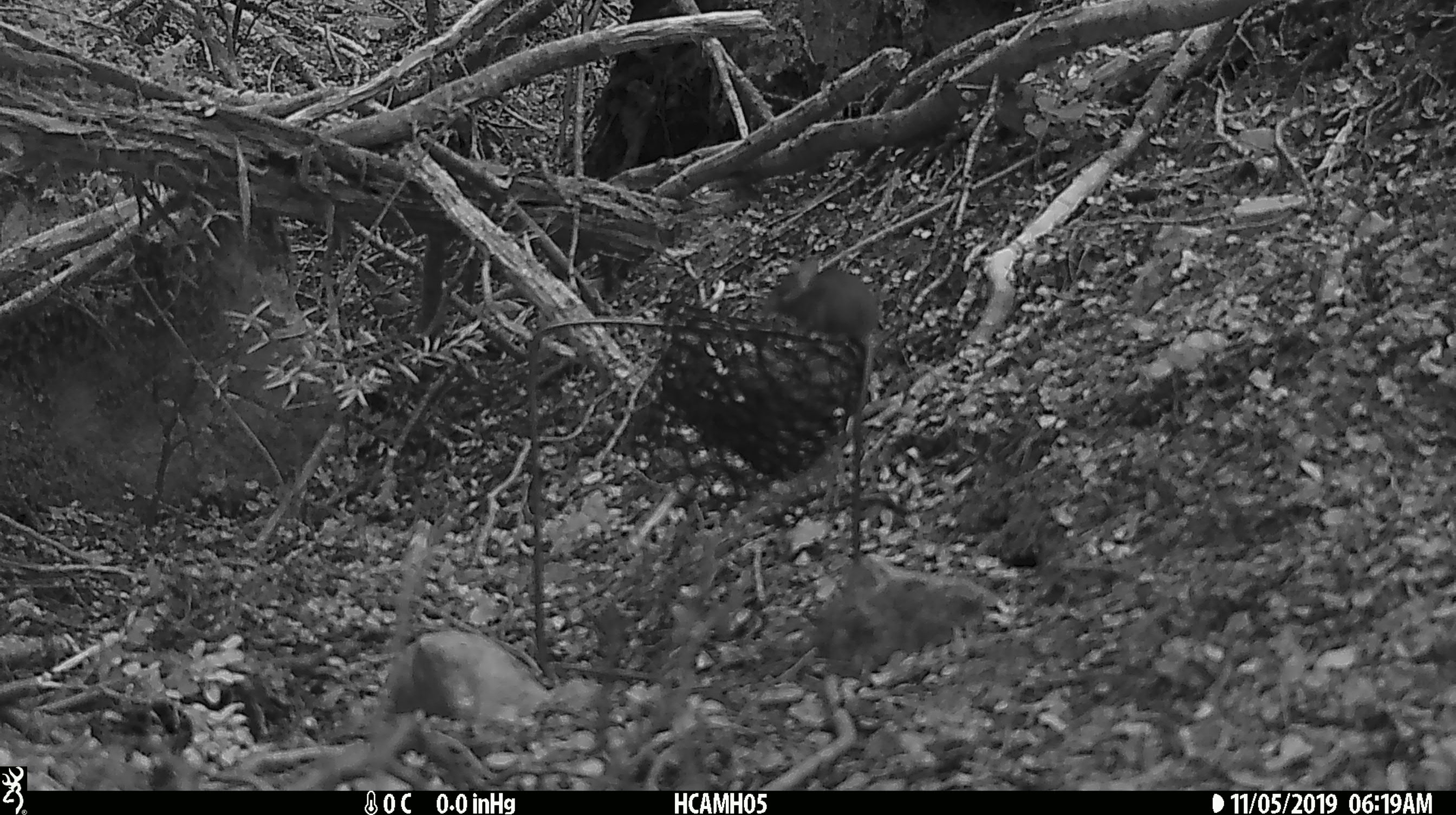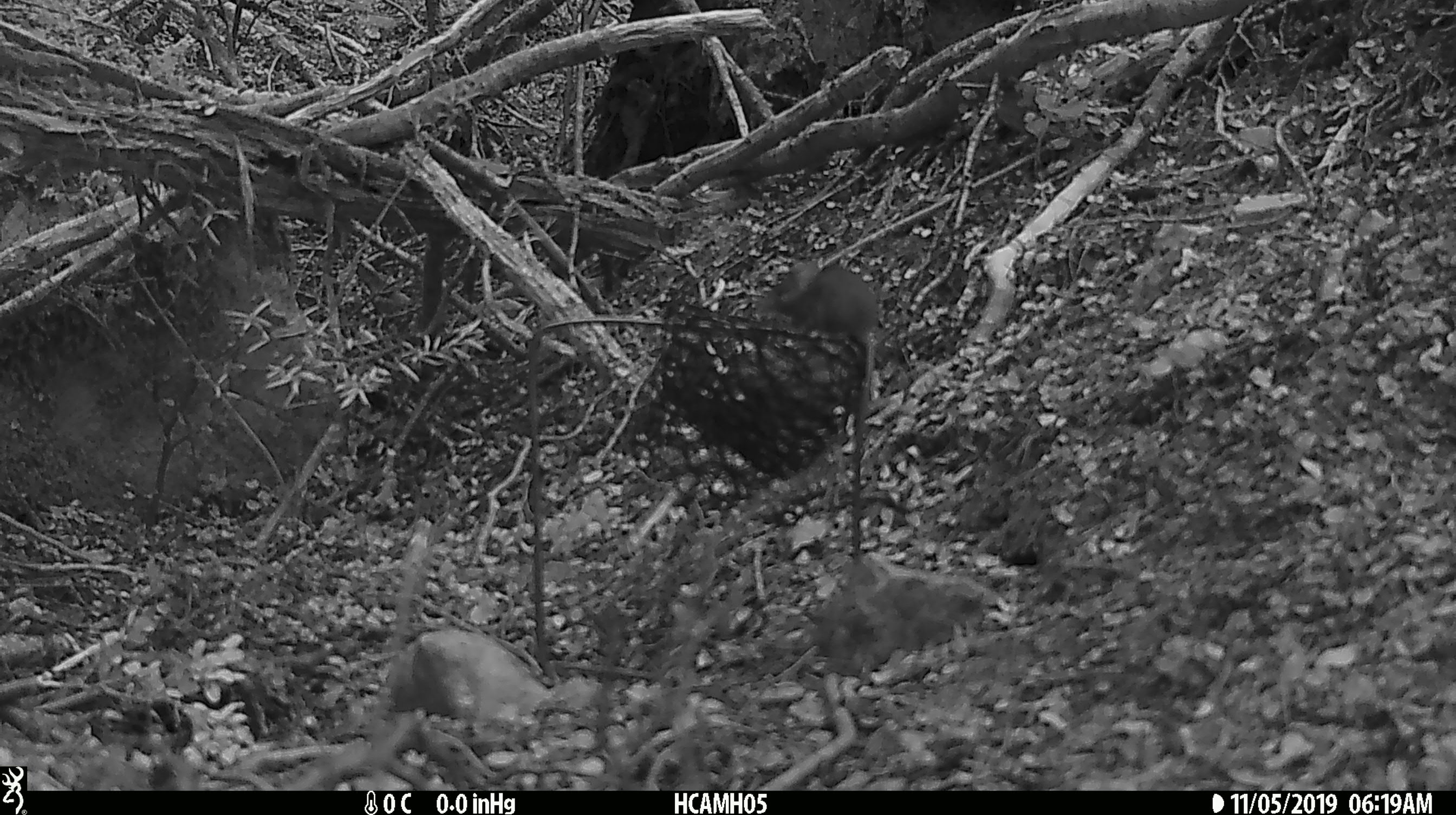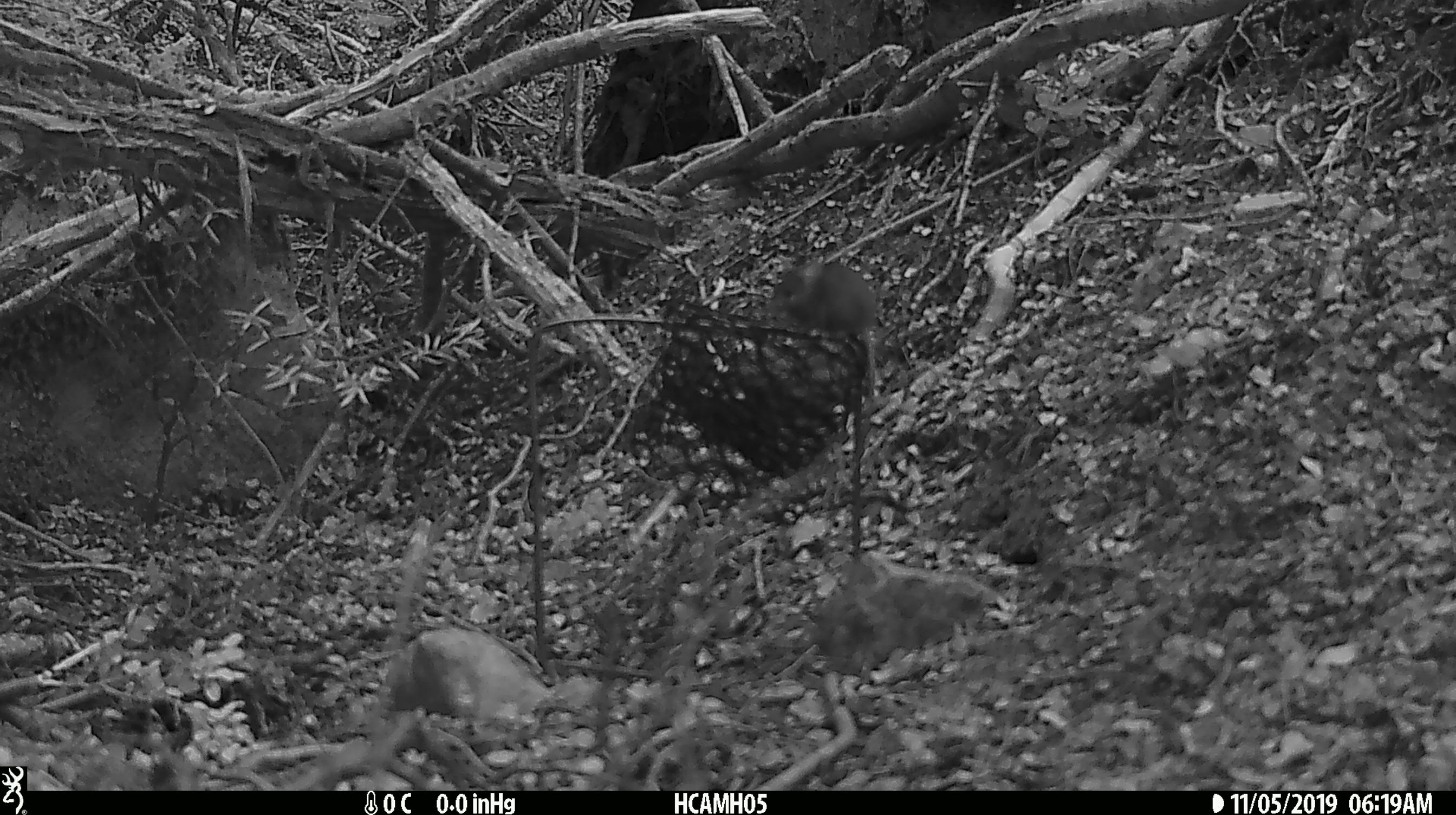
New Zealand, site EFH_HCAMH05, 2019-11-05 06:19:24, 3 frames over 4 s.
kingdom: Animalia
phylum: Chordata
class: Mammalia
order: Rodentia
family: Muridae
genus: Mus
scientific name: Mus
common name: mouse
Mouse (Mus).